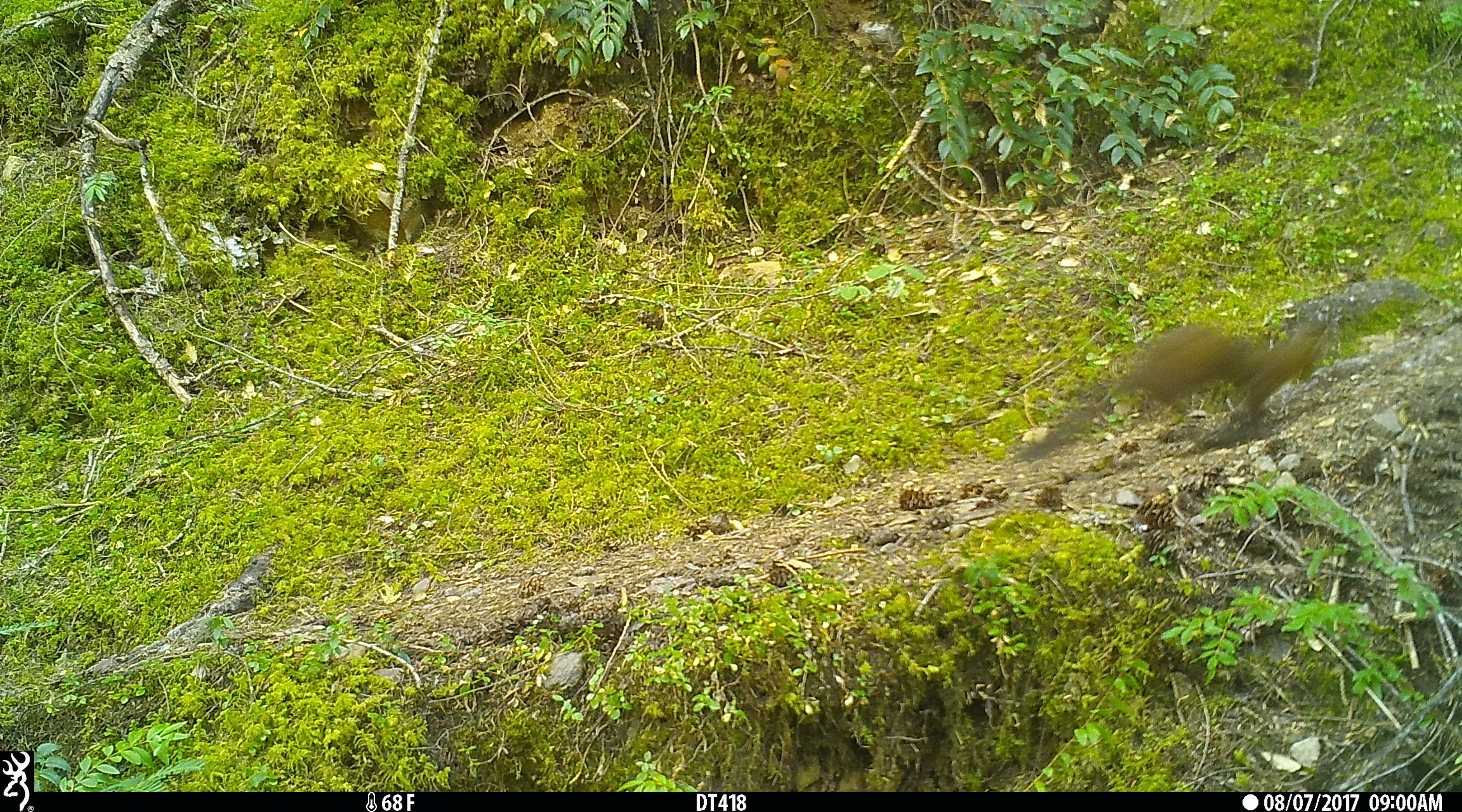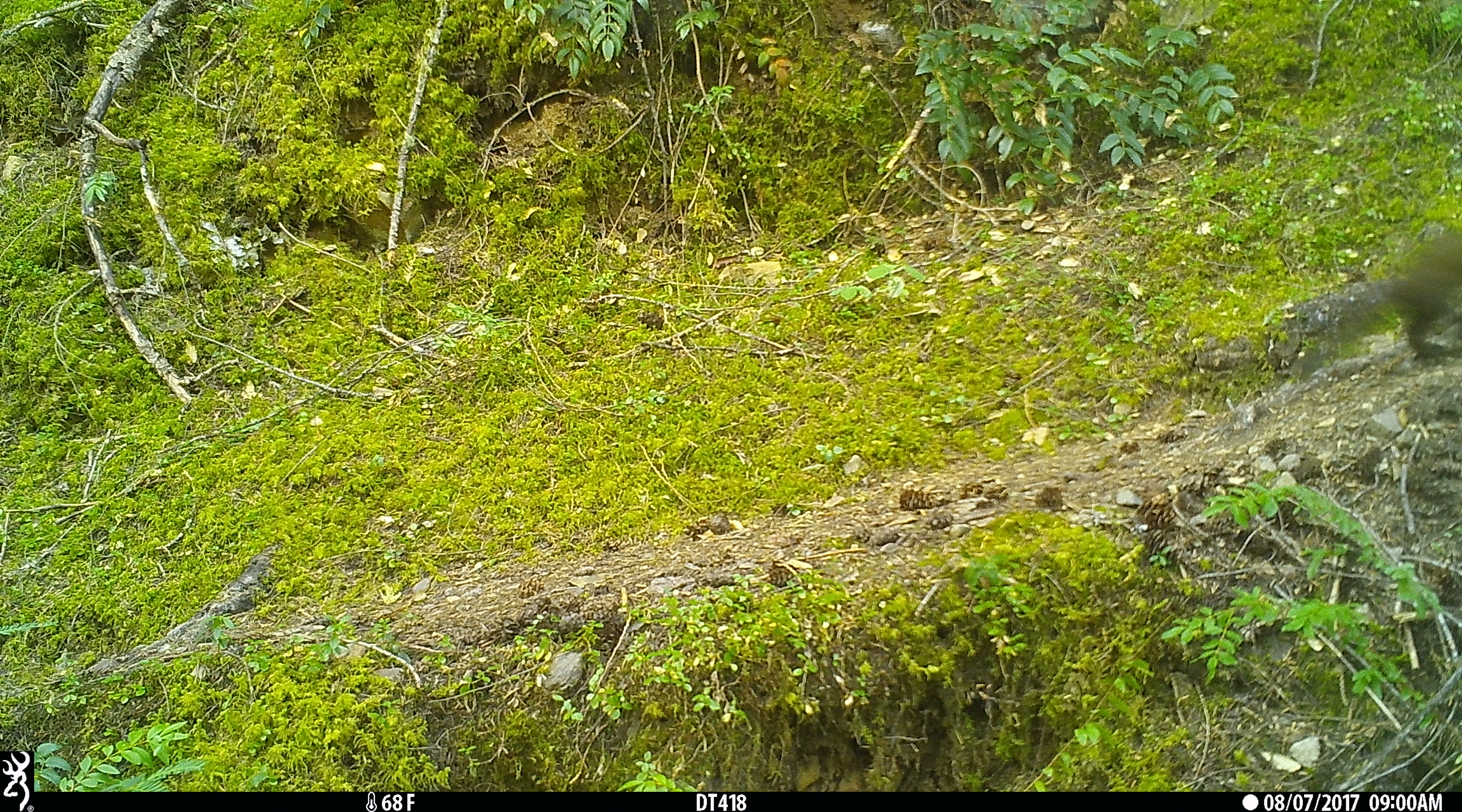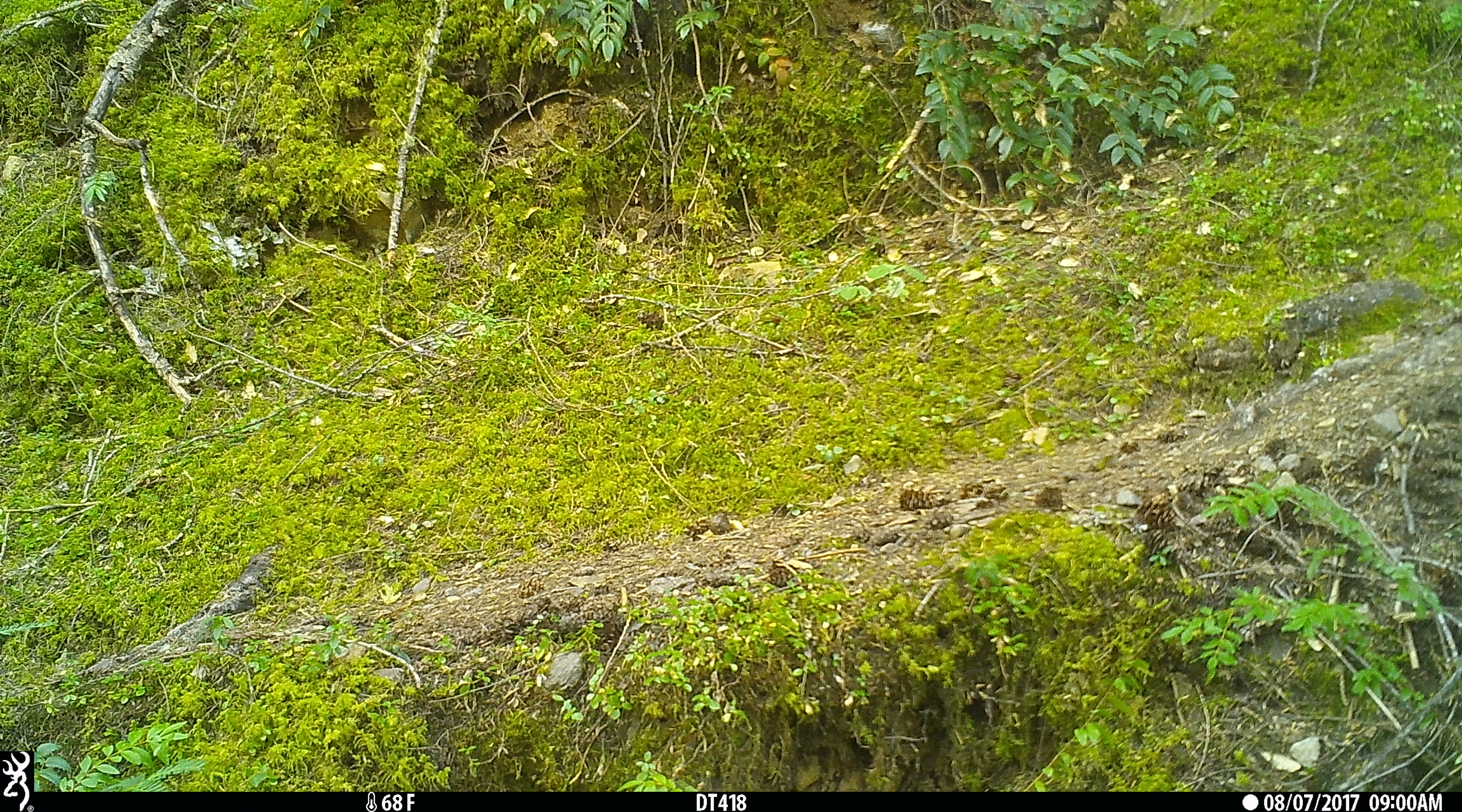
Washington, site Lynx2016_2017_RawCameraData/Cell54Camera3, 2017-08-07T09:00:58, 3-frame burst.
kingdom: Animalia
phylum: Chordata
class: Mammalia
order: Carnivora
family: Mustelidae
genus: Martes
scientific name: Martes americana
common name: american marten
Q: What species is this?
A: Martes americana (american marten).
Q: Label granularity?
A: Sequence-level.